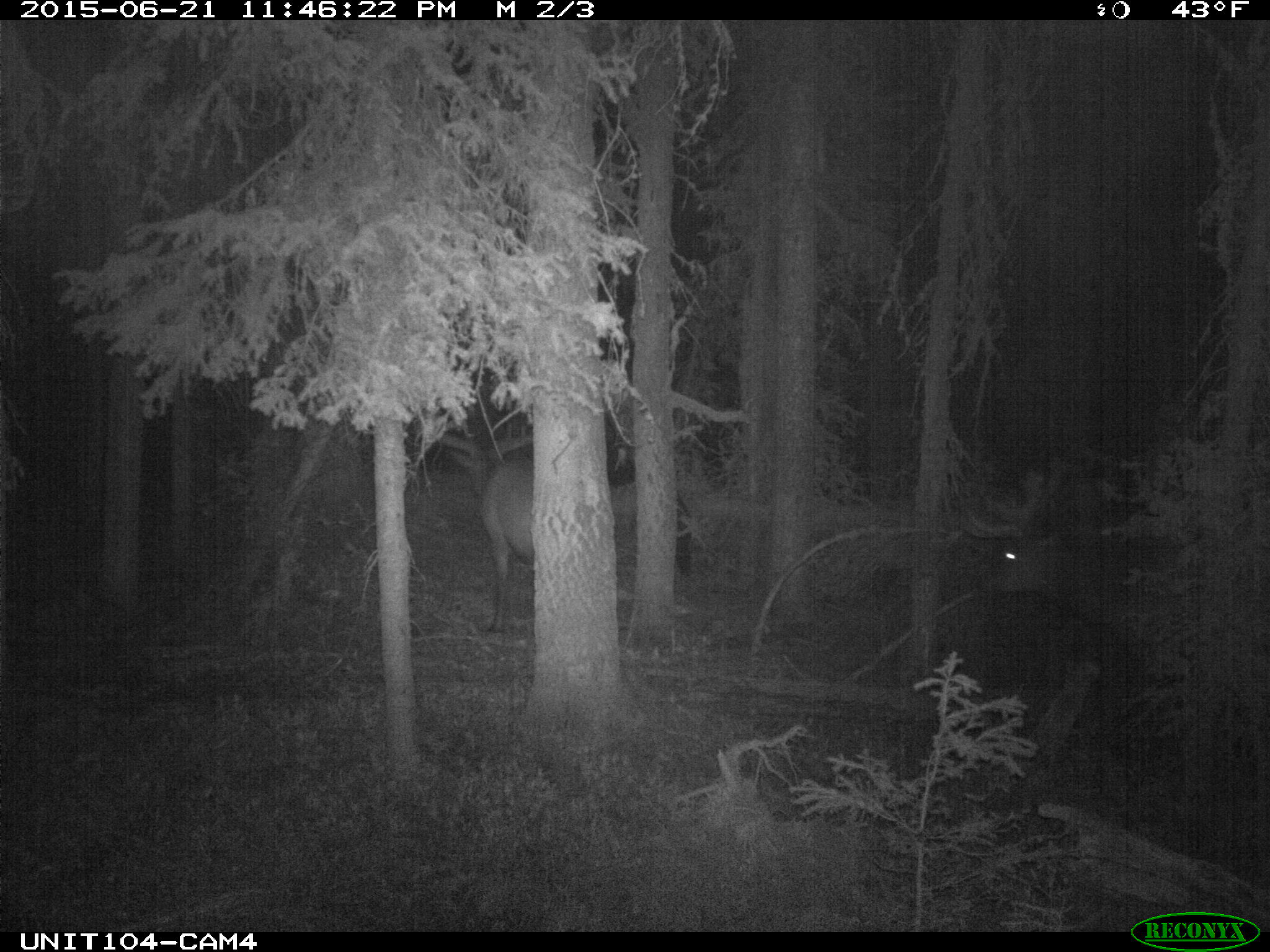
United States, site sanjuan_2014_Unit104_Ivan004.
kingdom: Animalia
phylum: Chordata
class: Mammalia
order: Artiodactyla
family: Cervidae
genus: Cervus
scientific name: Cervus elaphus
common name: red deer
Cervus elaphus (red deer).